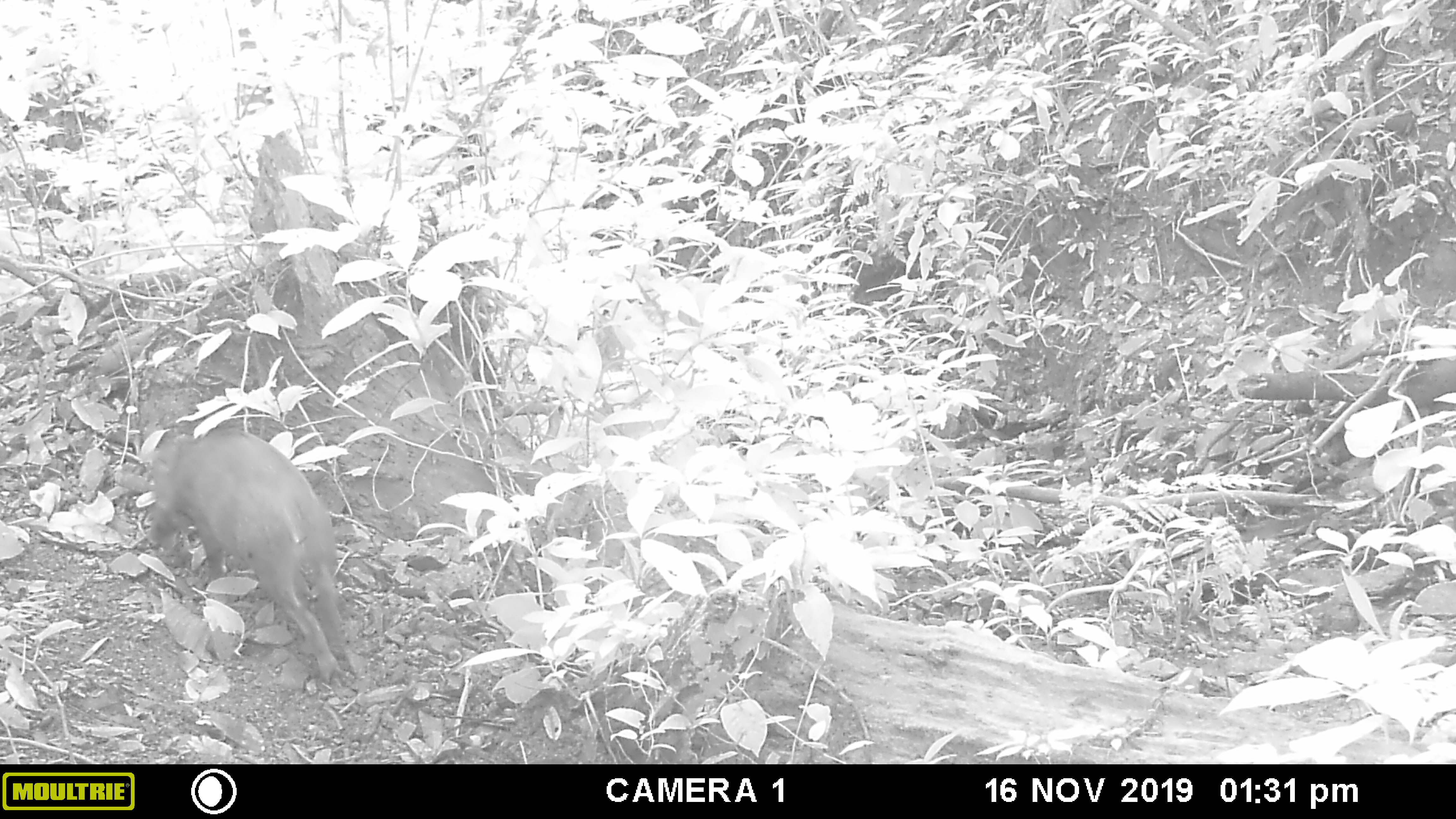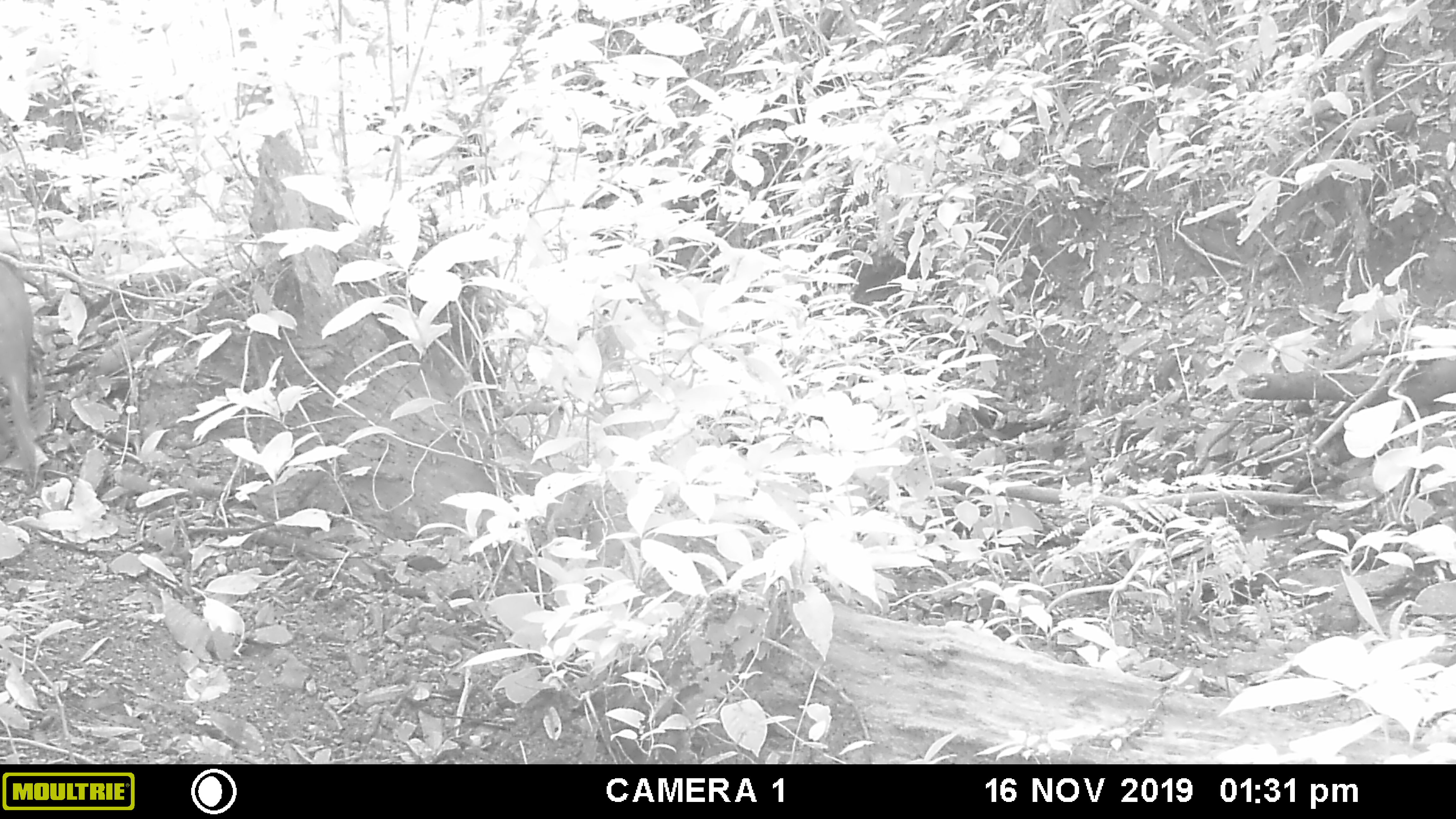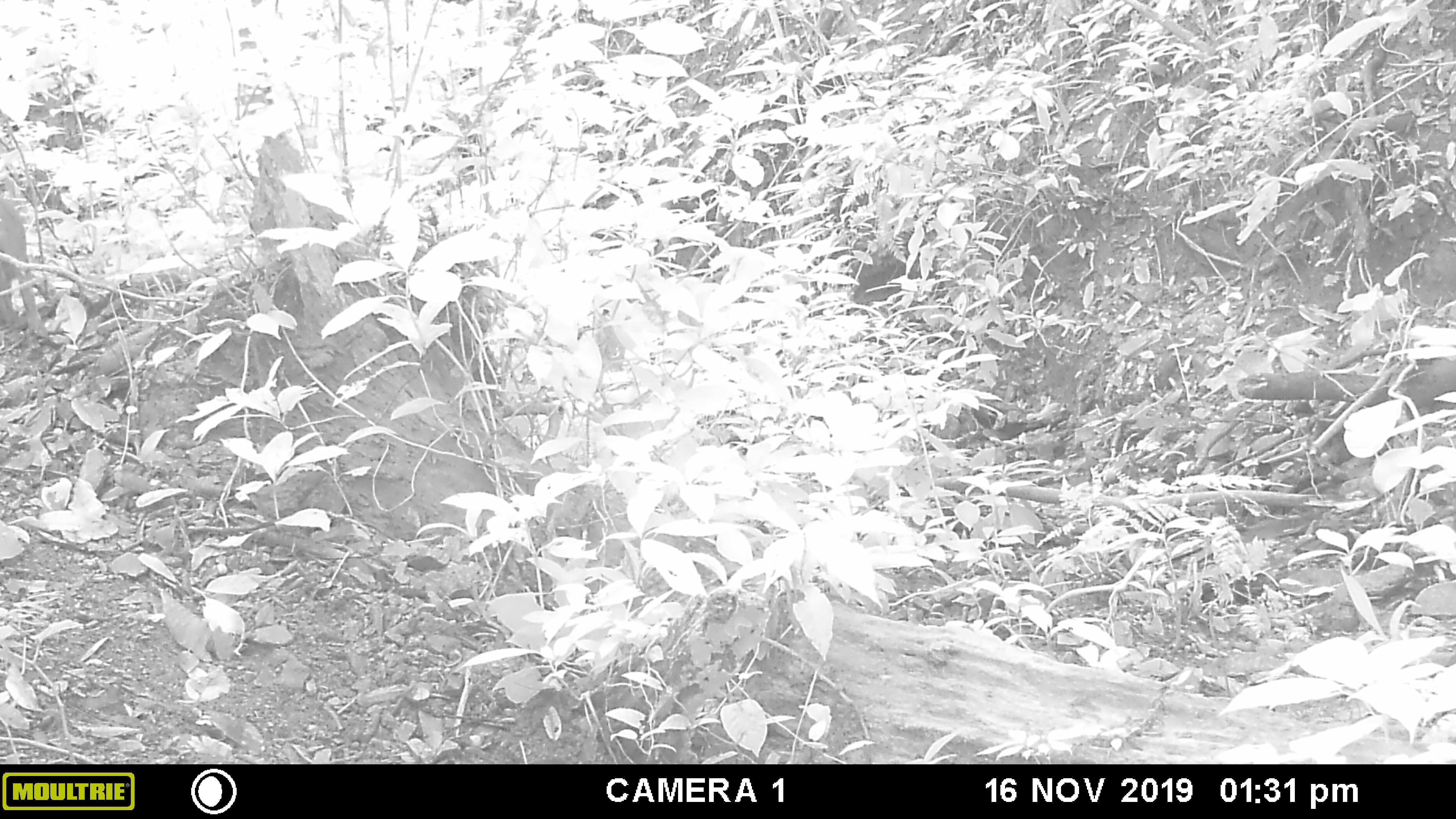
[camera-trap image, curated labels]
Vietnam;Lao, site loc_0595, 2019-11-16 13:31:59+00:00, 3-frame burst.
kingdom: Animalia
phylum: Chordata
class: Mammalia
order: Artiodactyla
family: Suidae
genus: Sus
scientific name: Sus scrofa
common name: eurasian wild pig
Eurasian wild pig (Sus scrofa). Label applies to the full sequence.